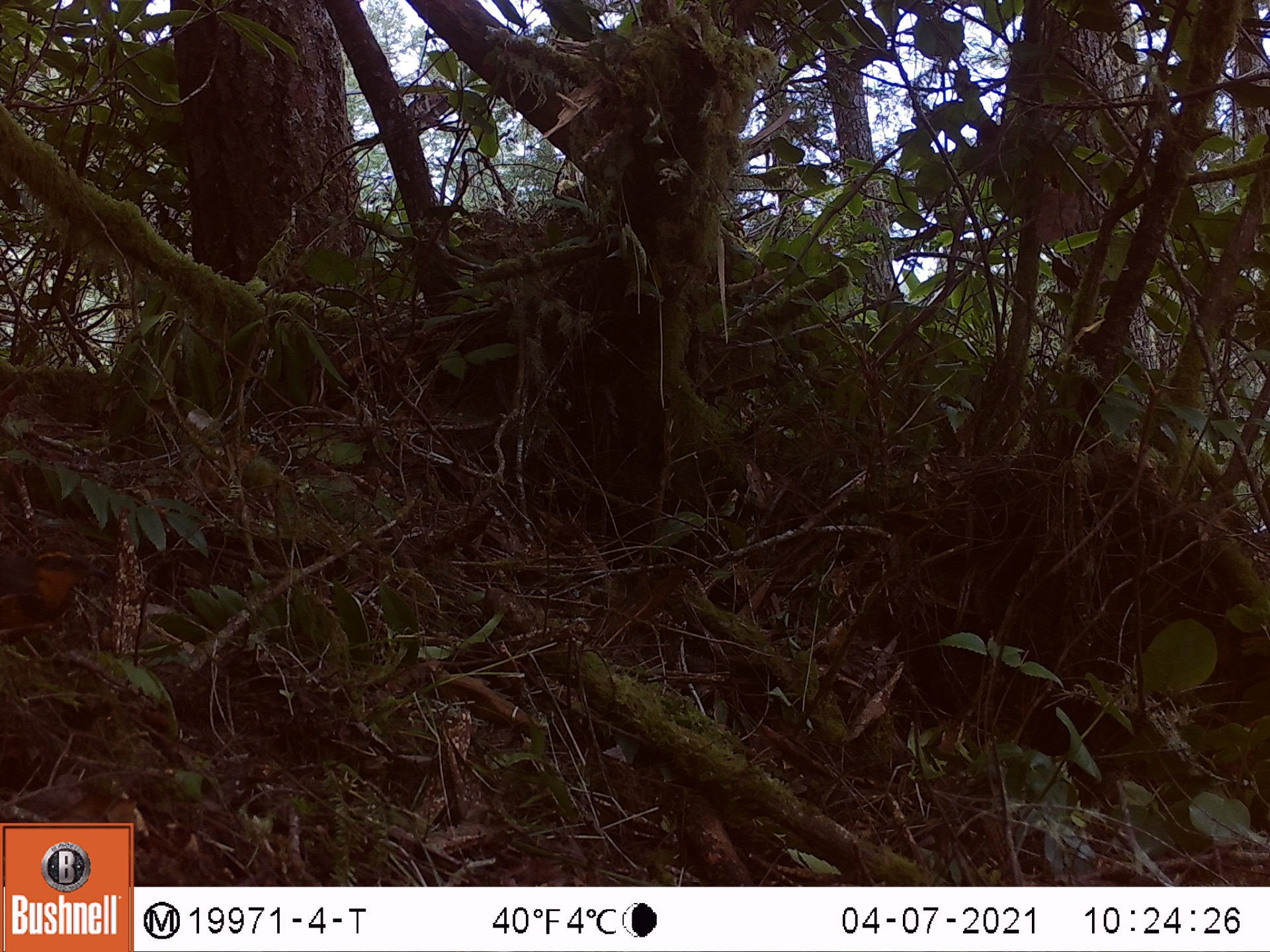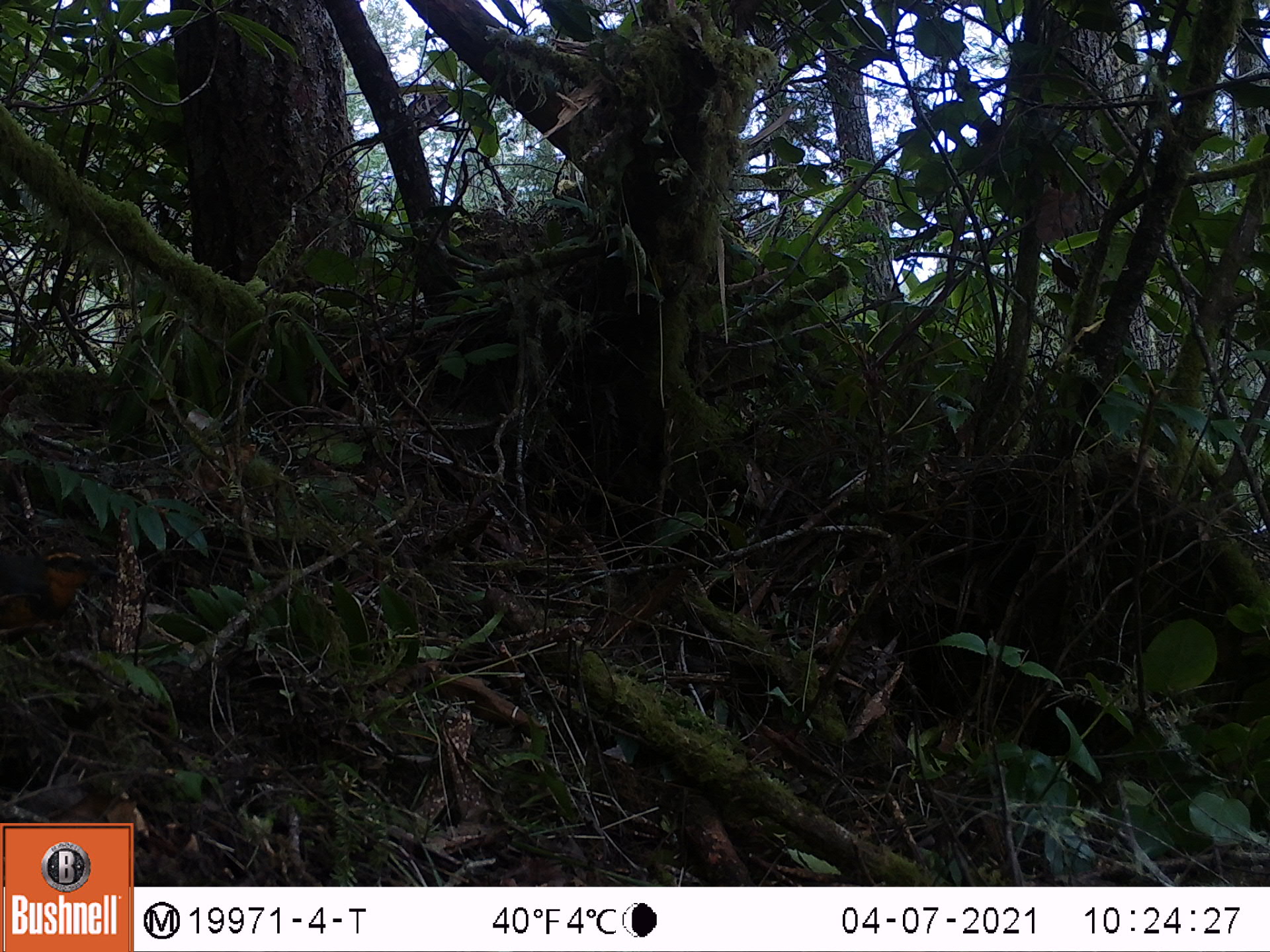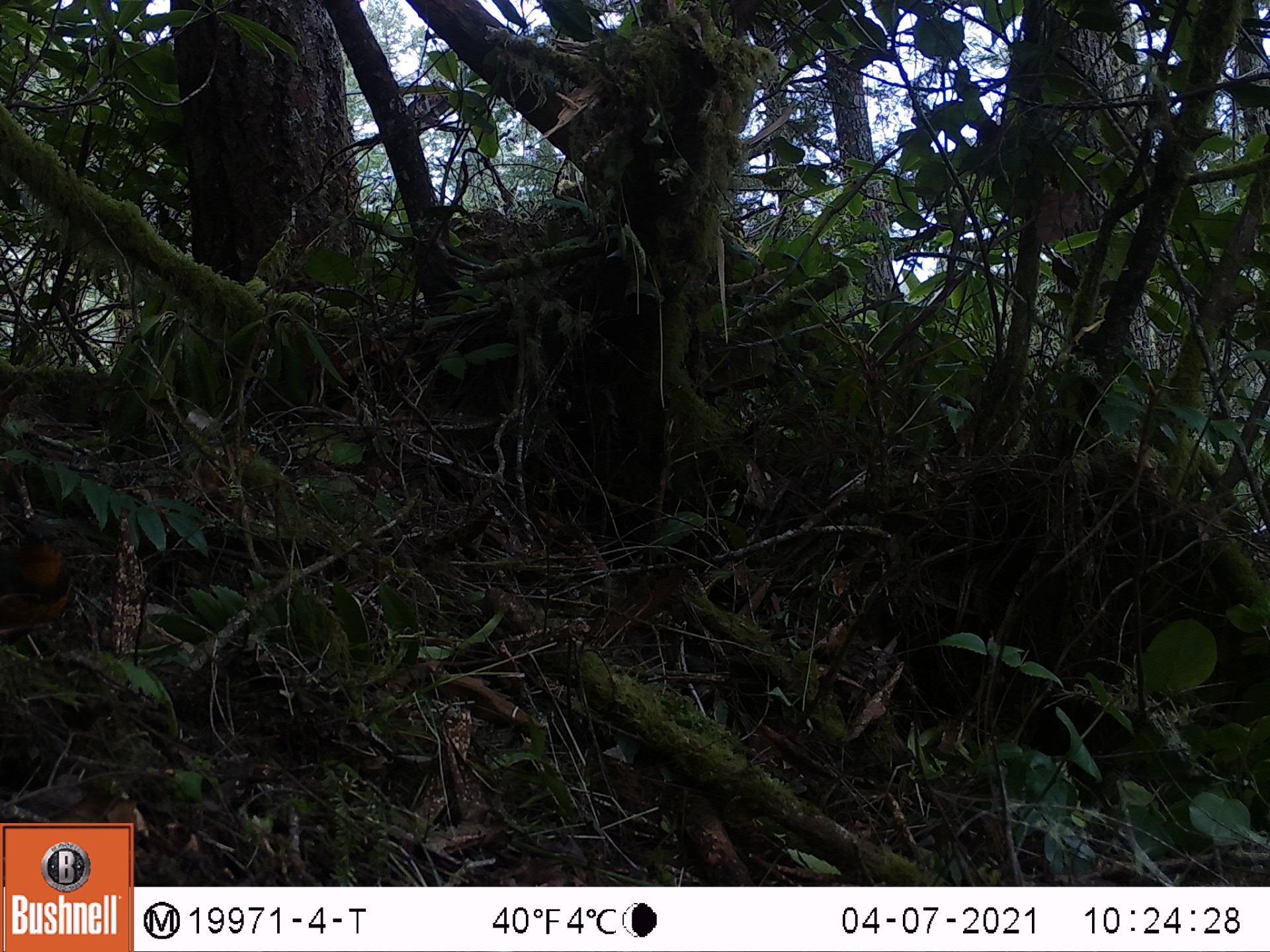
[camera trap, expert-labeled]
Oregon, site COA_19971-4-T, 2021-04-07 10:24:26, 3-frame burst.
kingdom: Animalia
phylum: Chordata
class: Aves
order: Passeriformes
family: Turdidae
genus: Ixoreus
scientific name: Ixoreus naevius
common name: varied thrush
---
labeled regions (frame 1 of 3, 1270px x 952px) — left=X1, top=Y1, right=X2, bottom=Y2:
varied thrush: left=0, top=515, right=127, bottom=694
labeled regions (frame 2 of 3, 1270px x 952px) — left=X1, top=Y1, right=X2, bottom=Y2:
varied thrush: left=0, top=508, right=137, bottom=692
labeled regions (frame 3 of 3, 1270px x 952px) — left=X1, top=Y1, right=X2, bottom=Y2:
varied thrush: left=0, top=503, right=117, bottom=694